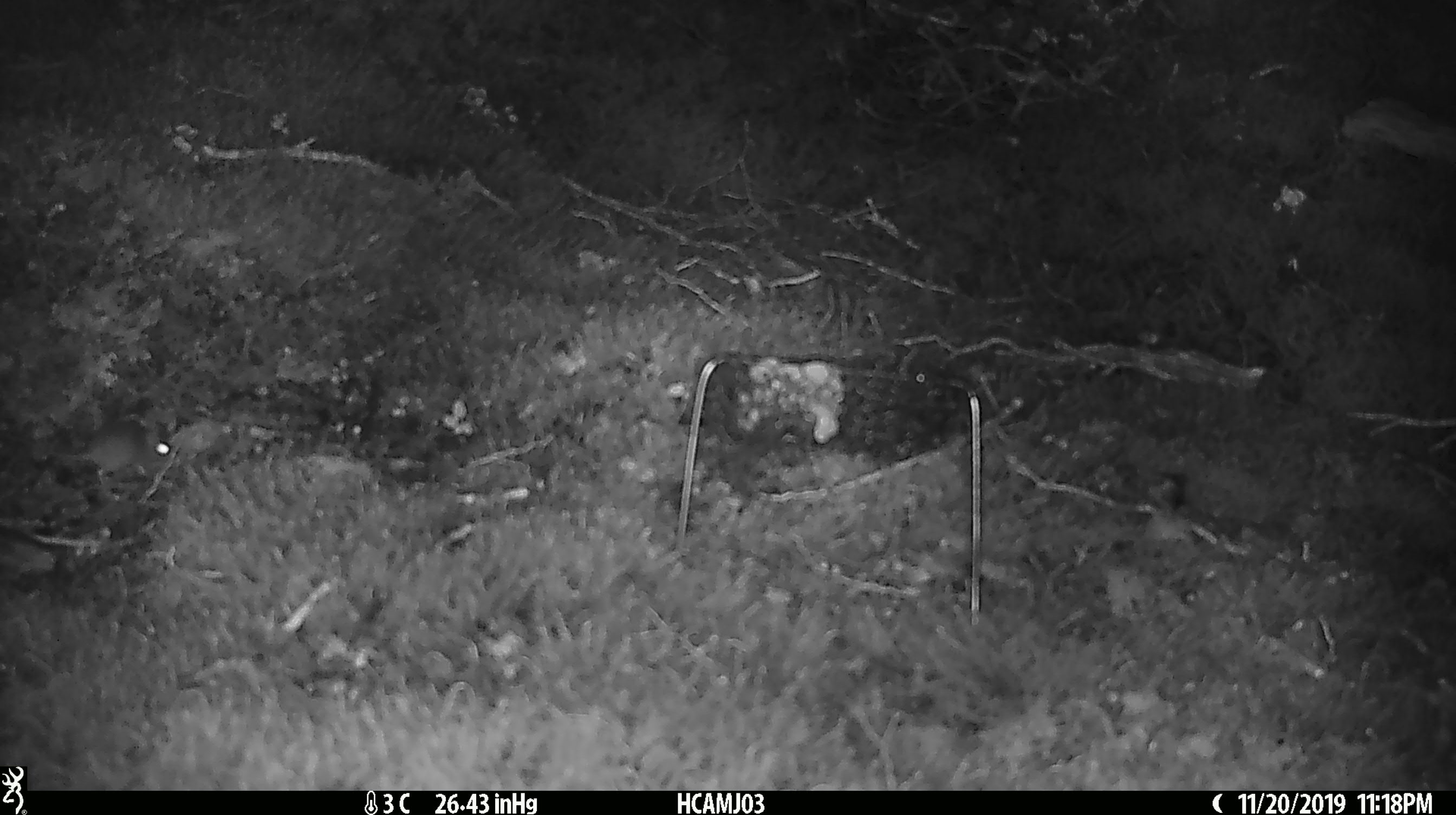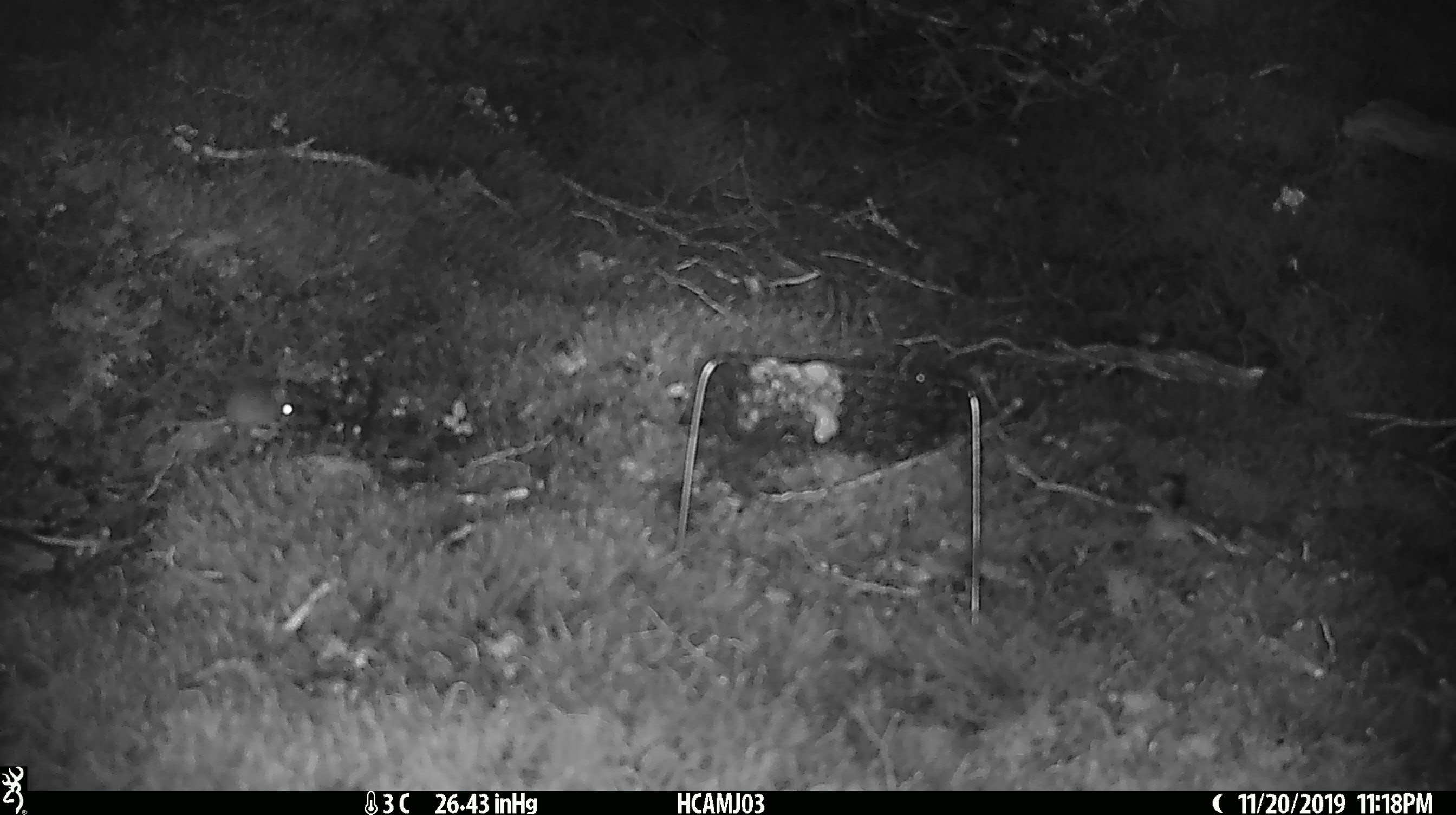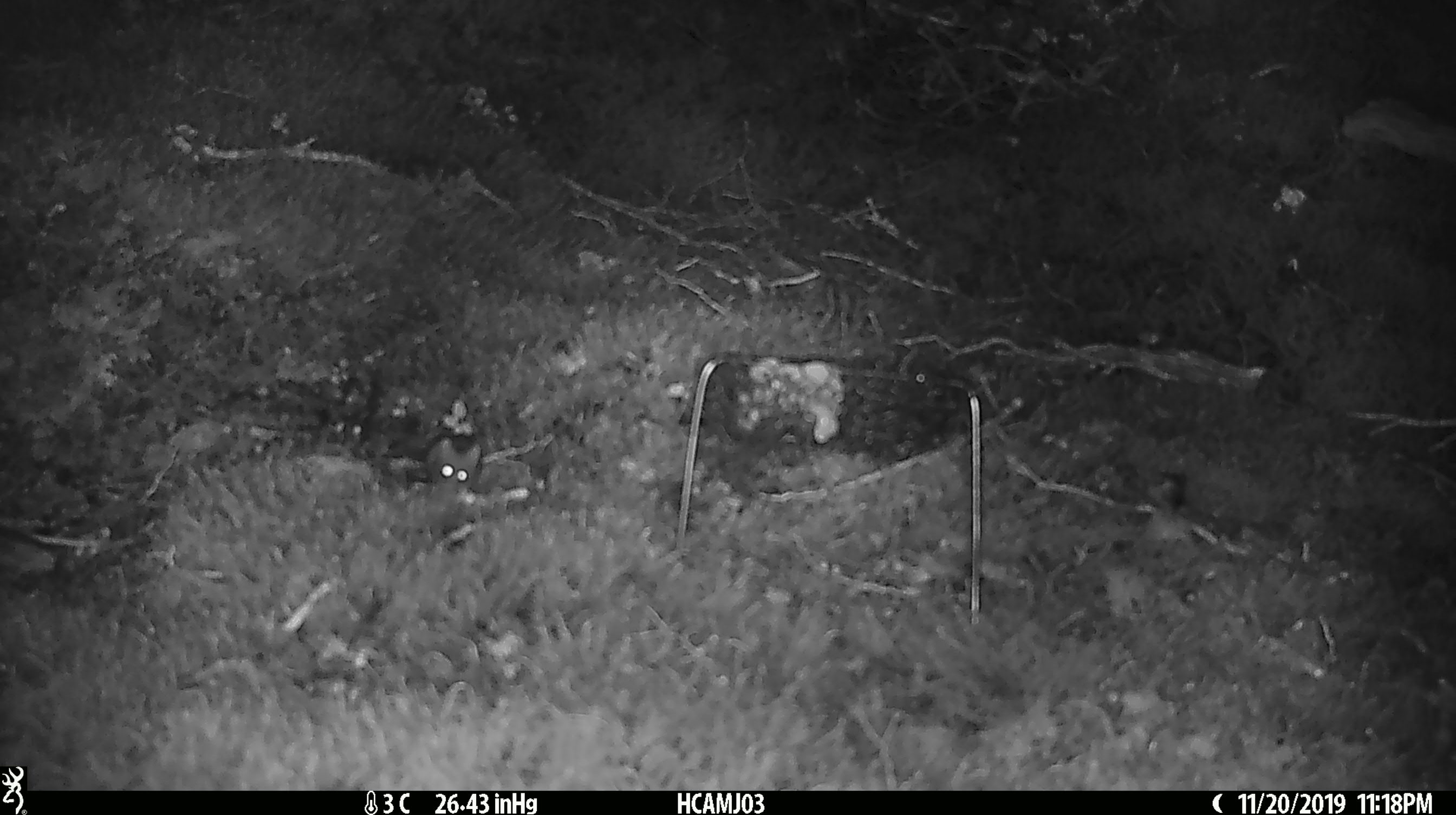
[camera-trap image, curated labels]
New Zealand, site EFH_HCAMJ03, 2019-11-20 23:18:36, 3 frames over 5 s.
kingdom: Animalia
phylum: Chordata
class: Mammalia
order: Rodentia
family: Muridae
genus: Mus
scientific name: Mus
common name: mouse